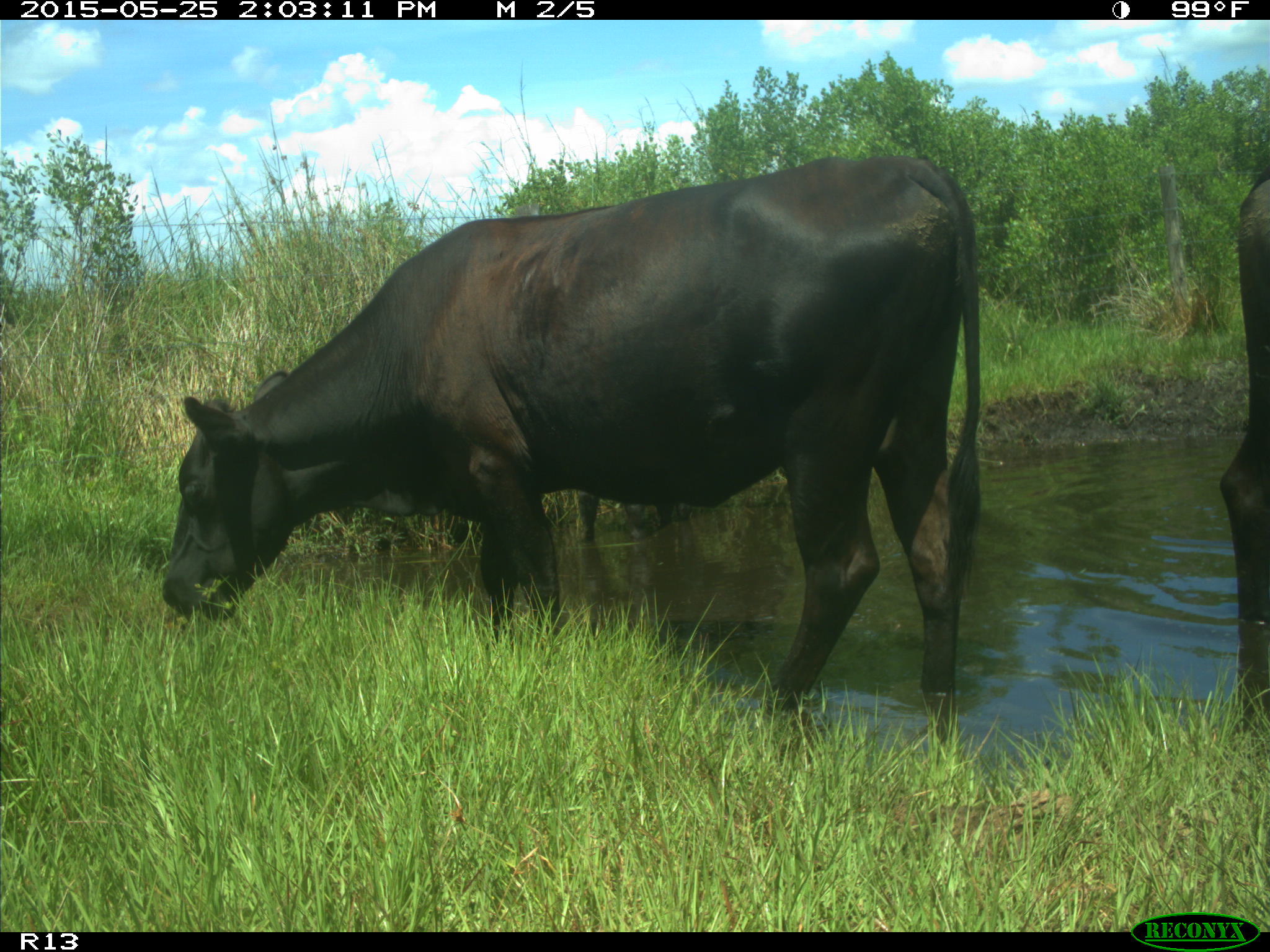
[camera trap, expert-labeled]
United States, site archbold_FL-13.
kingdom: Animalia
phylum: Chordata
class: Mammalia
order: Artiodactyla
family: Bovidae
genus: Bos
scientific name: Bos taurus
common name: domestic cow